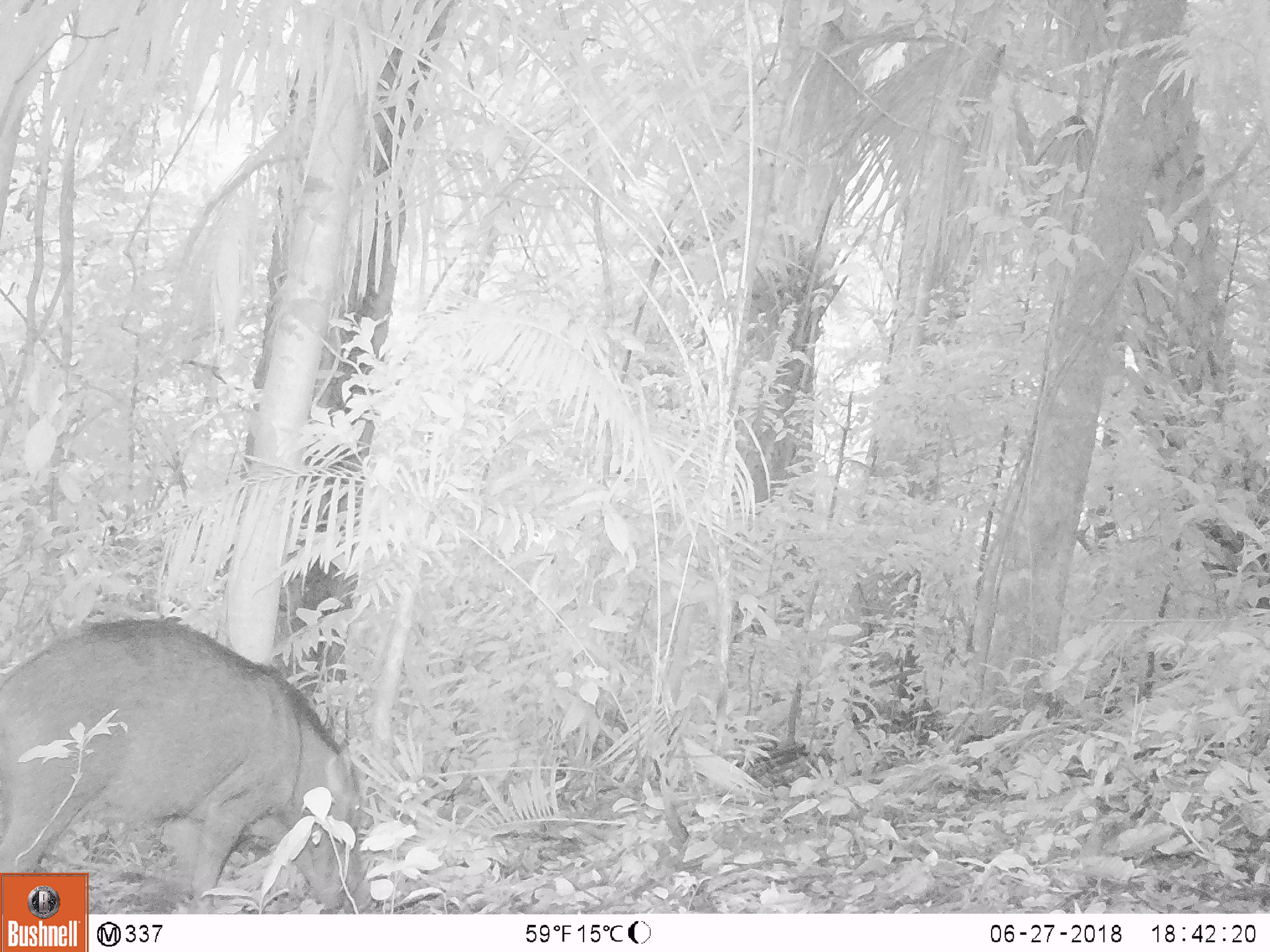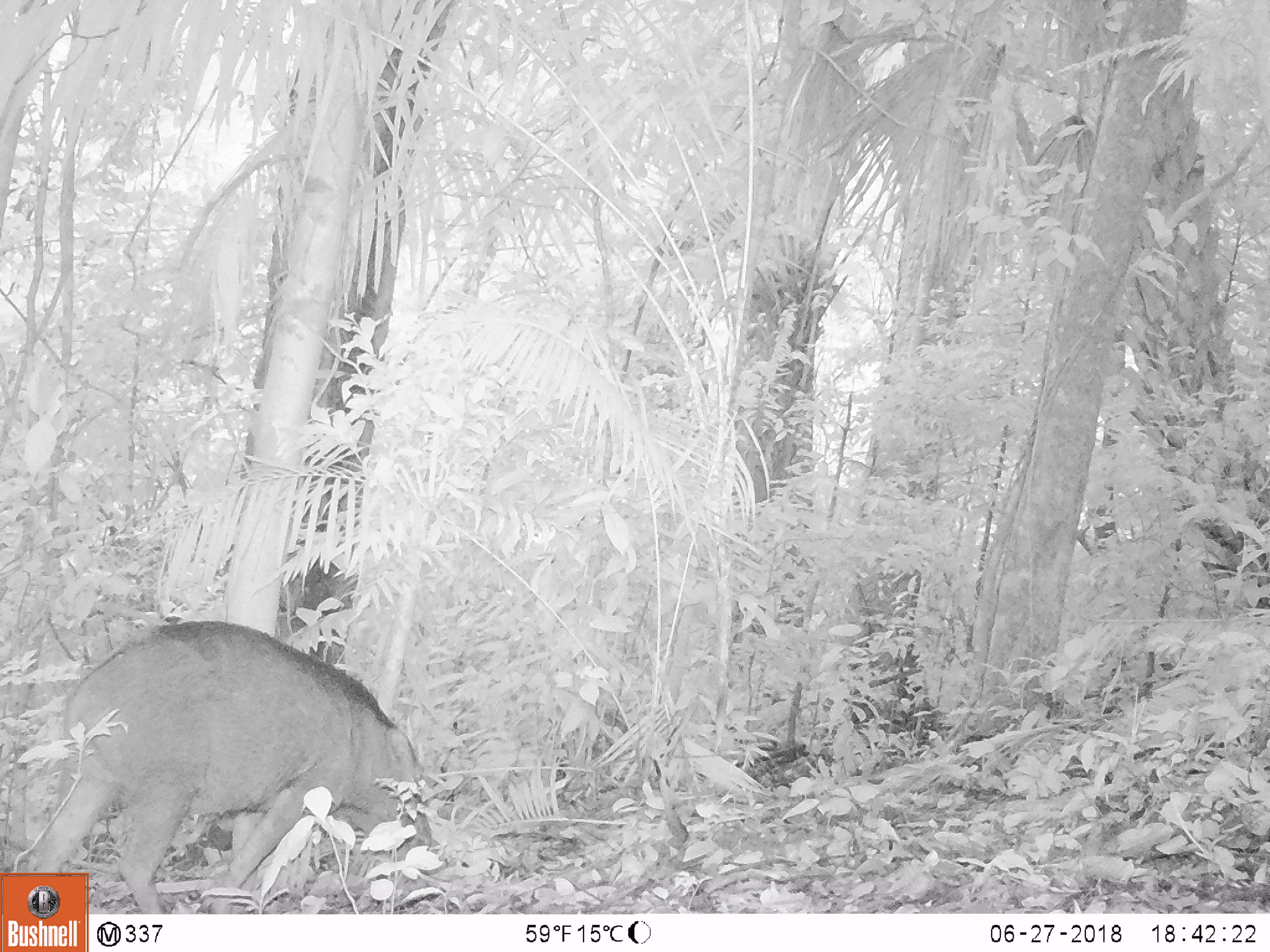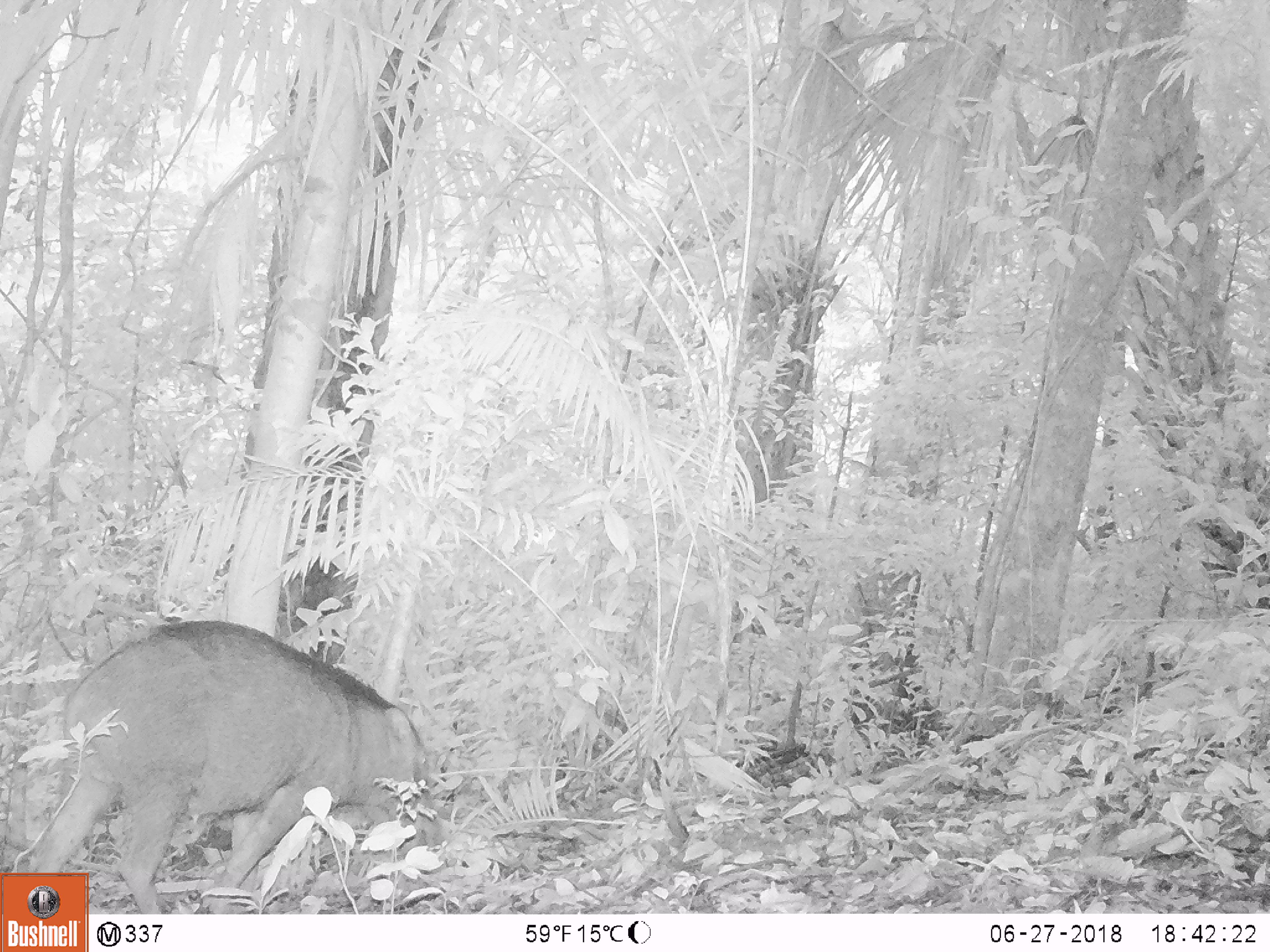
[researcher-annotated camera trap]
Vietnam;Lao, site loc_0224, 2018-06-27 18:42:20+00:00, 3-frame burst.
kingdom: Animalia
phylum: Chordata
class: Mammalia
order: Artiodactyla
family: Suidae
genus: Sus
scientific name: Sus scrofa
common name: eurasian wild pig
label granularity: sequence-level